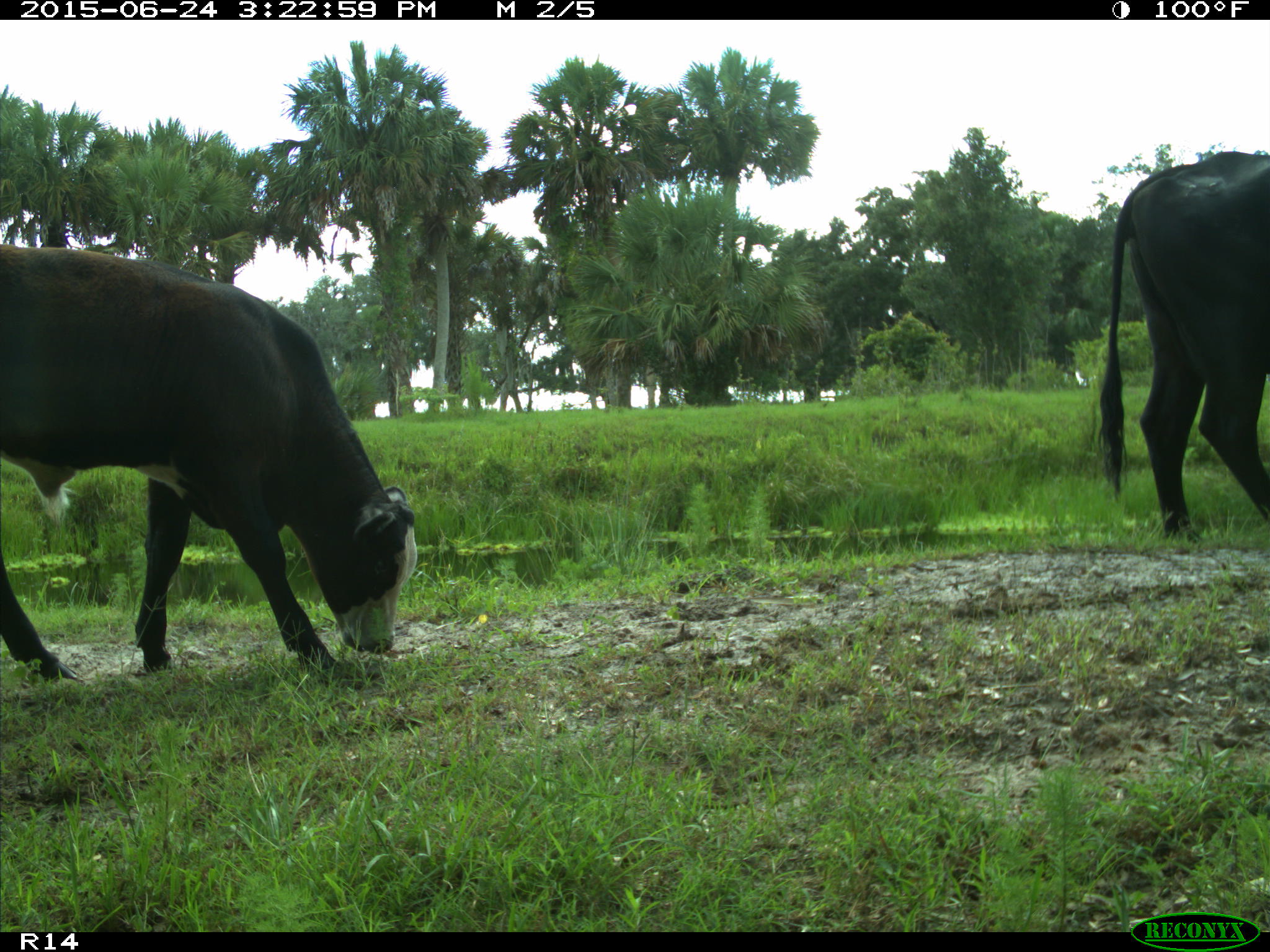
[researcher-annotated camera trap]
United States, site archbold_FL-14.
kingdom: Animalia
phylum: Chordata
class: Mammalia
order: Artiodactyla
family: Bovidae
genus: Bos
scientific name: Bos taurus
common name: domestic cow